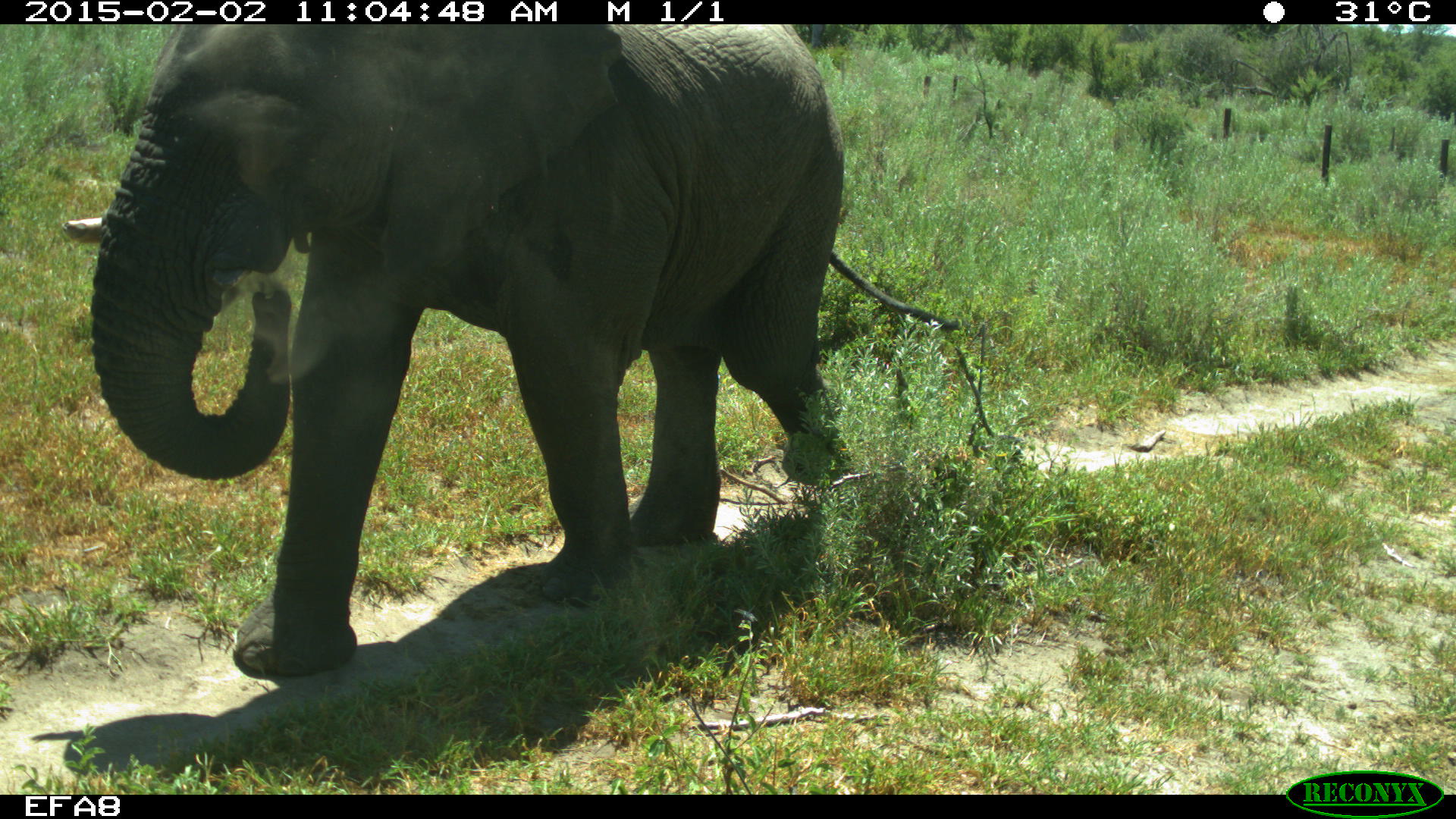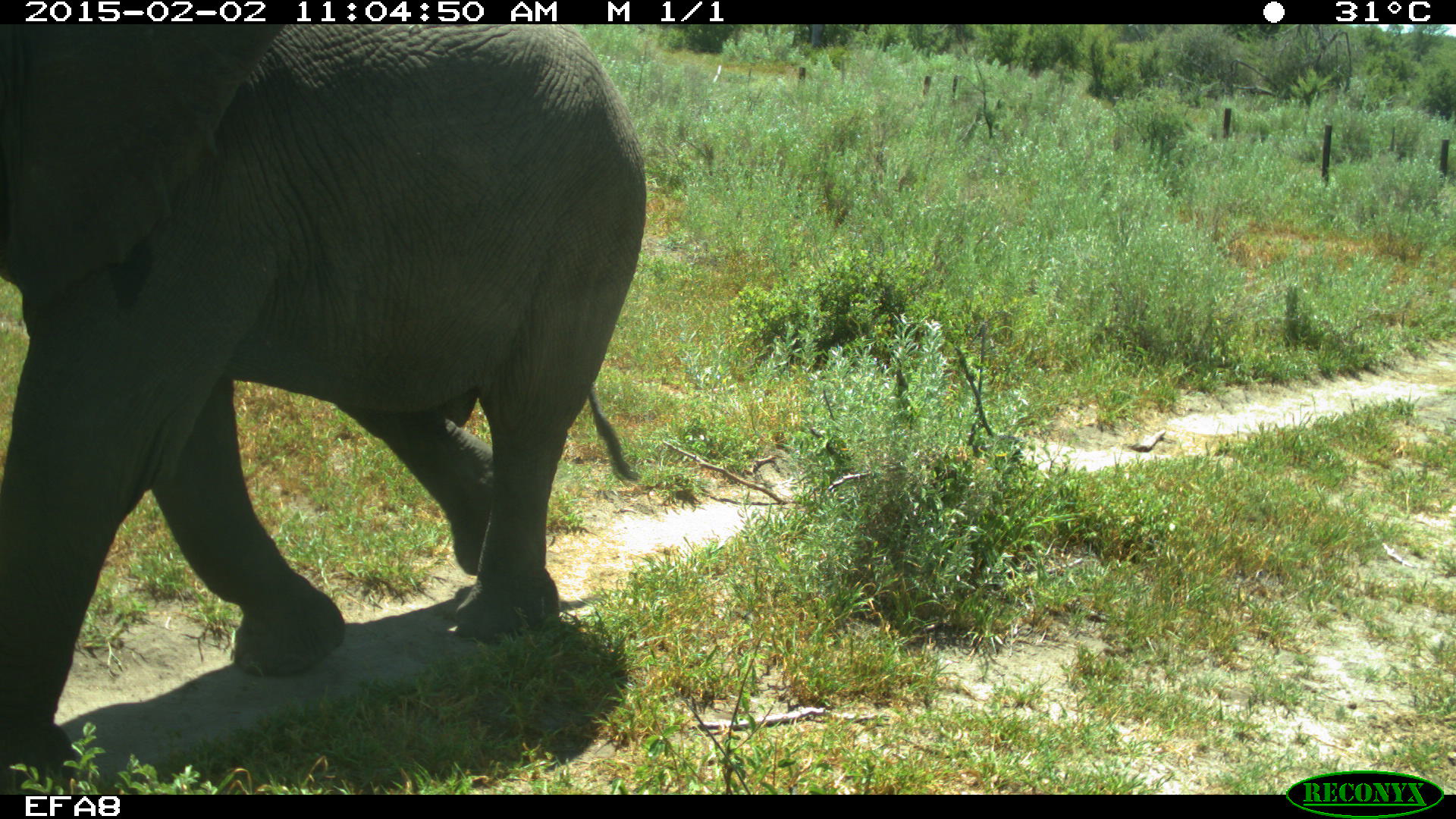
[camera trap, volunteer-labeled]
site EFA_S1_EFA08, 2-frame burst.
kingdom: Animalia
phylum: Chordata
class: Mammalia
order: Proboscidea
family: Elephantidae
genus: Loxodonta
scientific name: Loxodonta africana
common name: african bush elephant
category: elephant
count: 1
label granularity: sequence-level